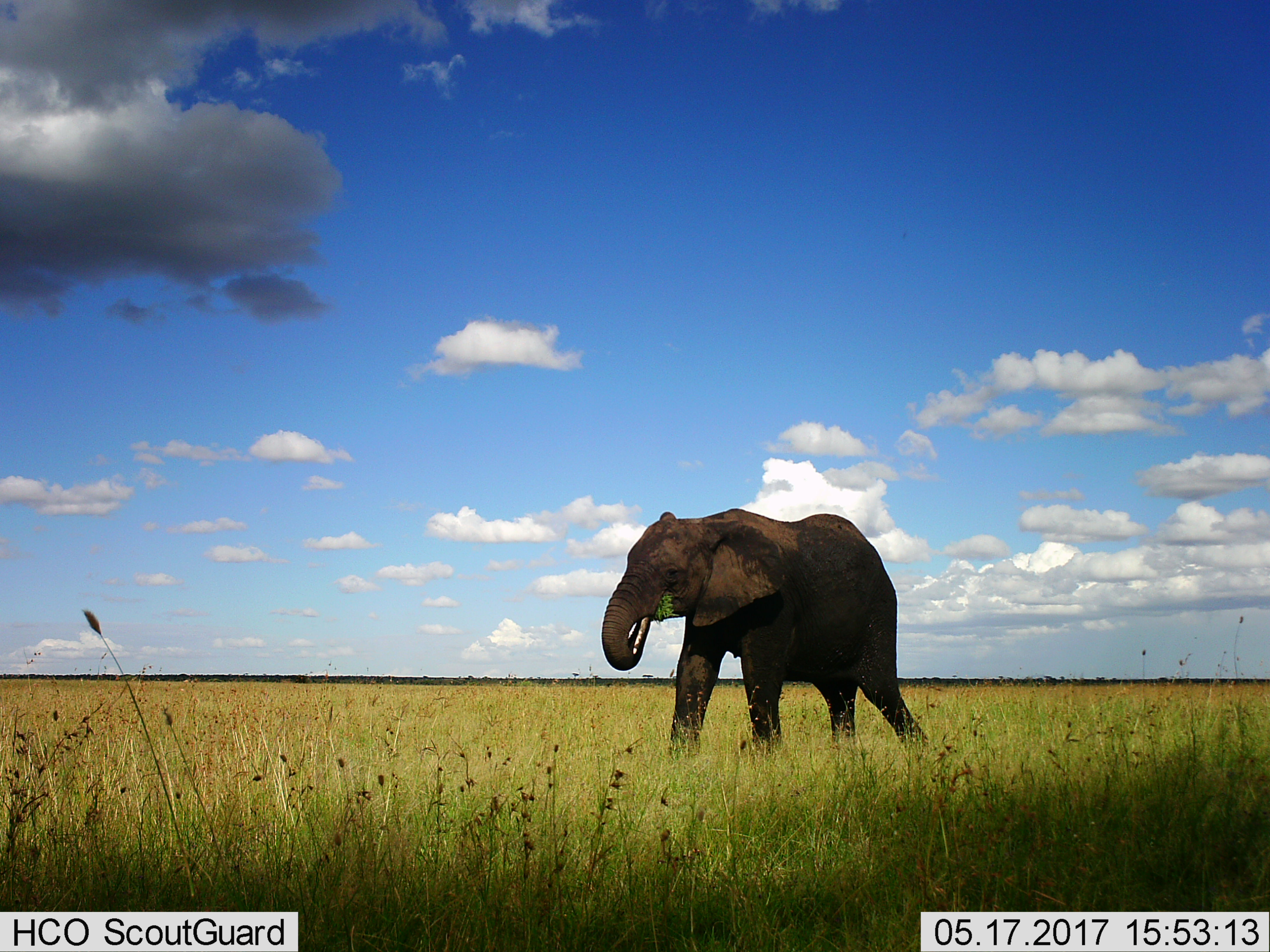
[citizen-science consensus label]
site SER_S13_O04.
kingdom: Animalia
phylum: Chordata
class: Mammalia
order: Proboscidea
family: Elephantidae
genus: Loxodonta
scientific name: Loxodonta africana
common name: african bush elephant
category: elephant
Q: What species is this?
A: Elephant (african bush elephant) (Loxodonta africana).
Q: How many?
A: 1.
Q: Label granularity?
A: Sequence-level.